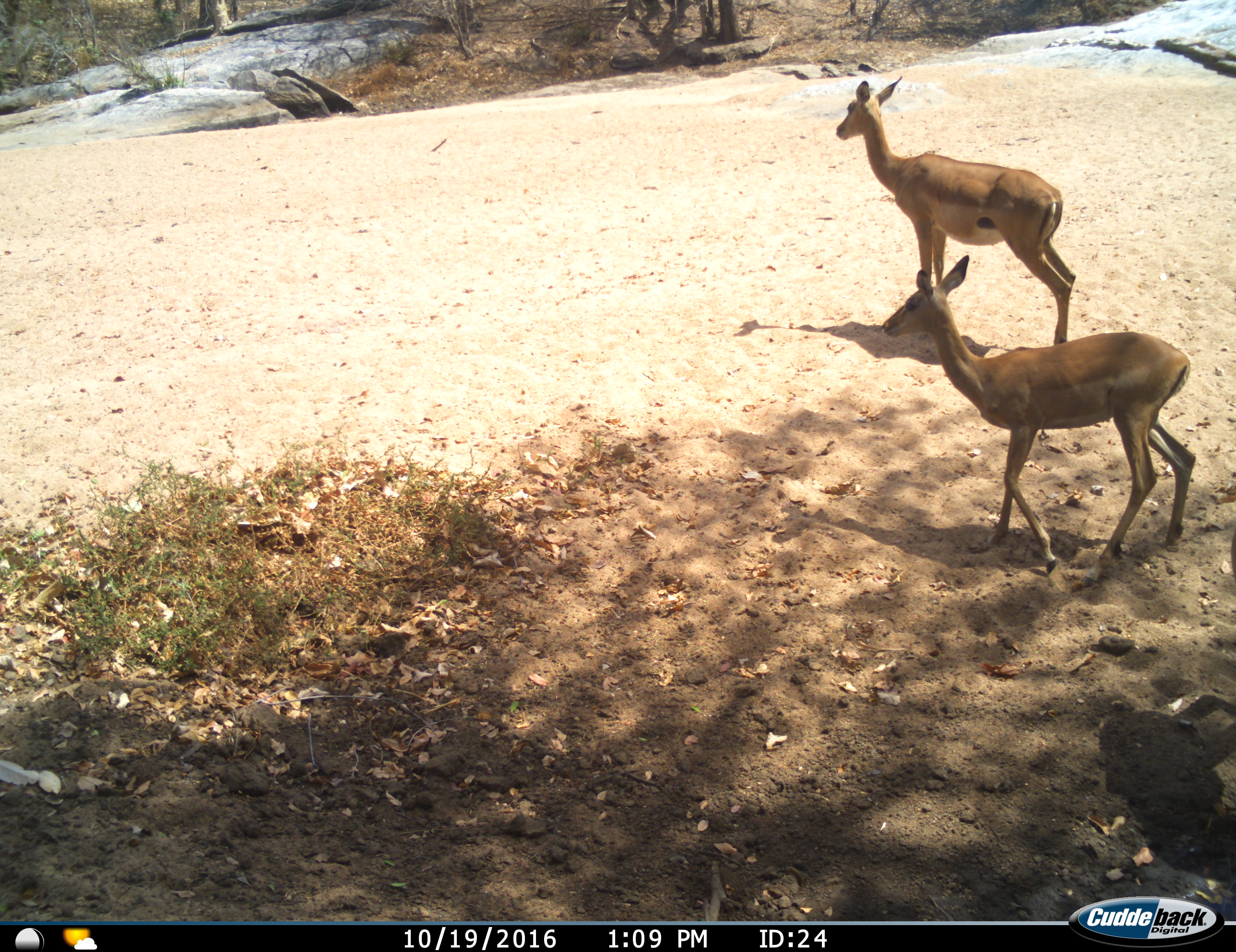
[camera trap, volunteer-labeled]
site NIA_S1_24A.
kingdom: Animalia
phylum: Chordata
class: Mammalia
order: Artiodactyla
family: Bovidae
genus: Aepyceros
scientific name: Aepyceros melampus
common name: impala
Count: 2.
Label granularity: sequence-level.